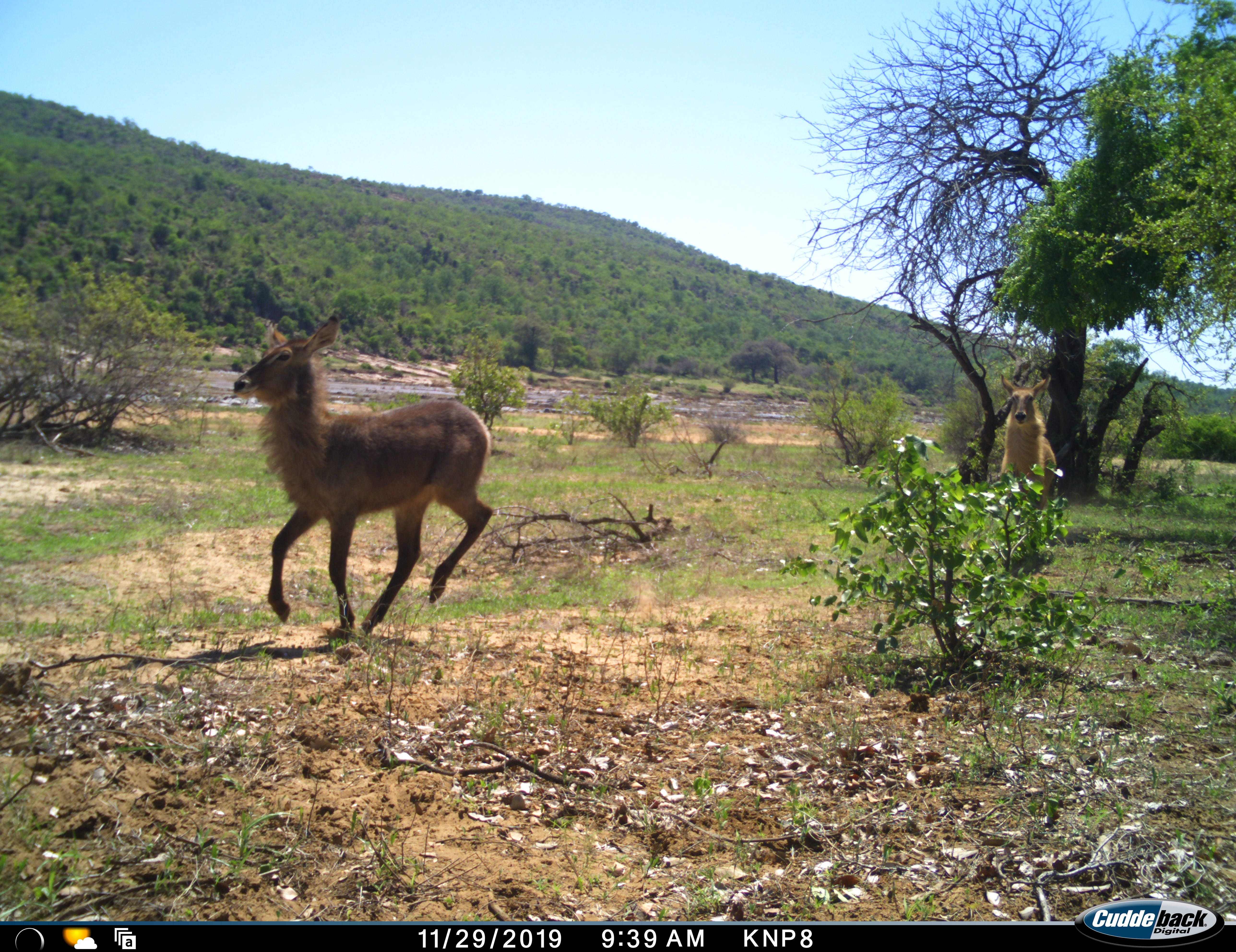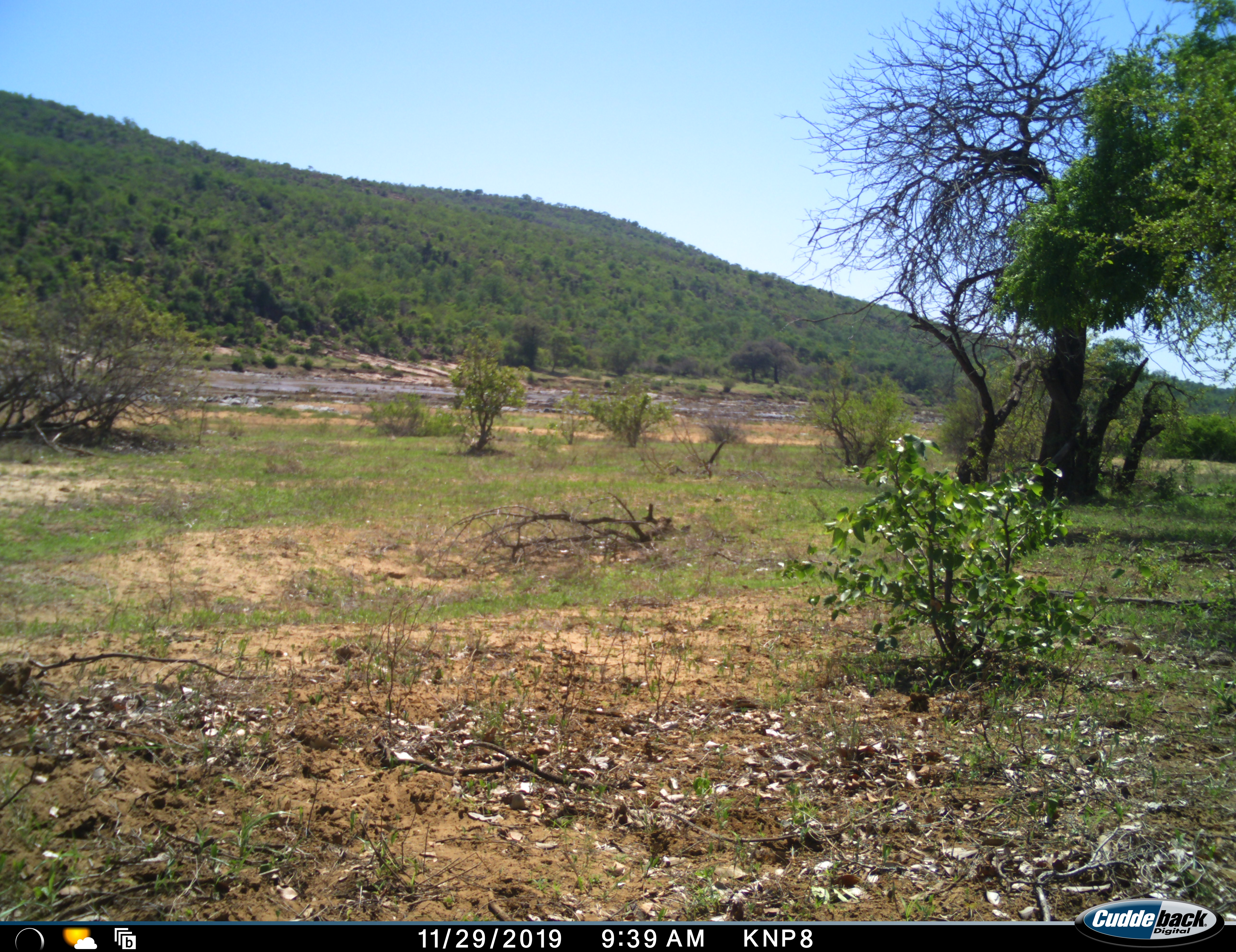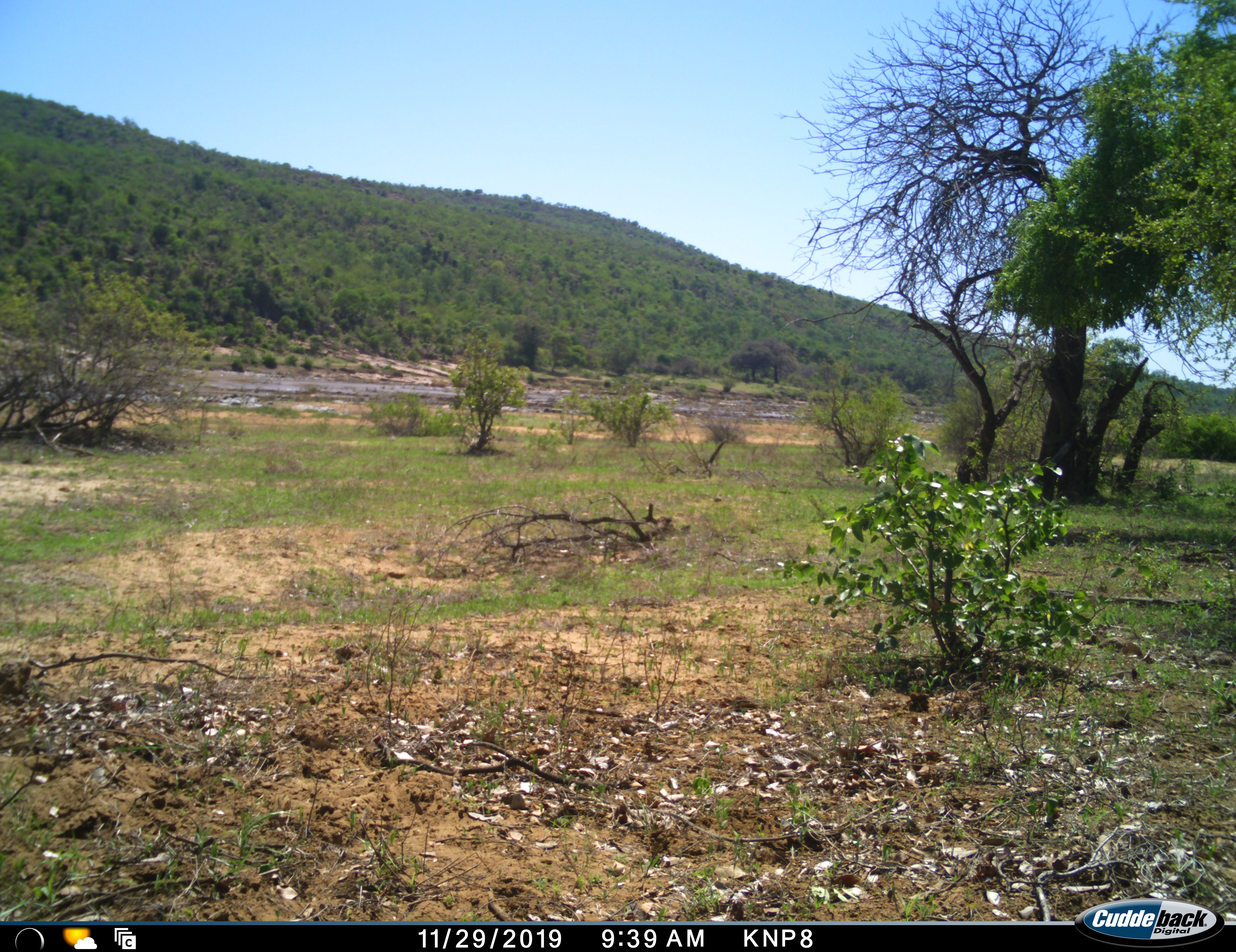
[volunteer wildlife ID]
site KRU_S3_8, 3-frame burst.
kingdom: Animalia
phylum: Chordata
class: Mammalia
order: Artiodactyla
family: Bovidae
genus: Kobus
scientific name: Kobus ellipsiprymnus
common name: waterbuck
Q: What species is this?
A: Waterbuck (Kobus ellipsiprymnus).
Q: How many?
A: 2.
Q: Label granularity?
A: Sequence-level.